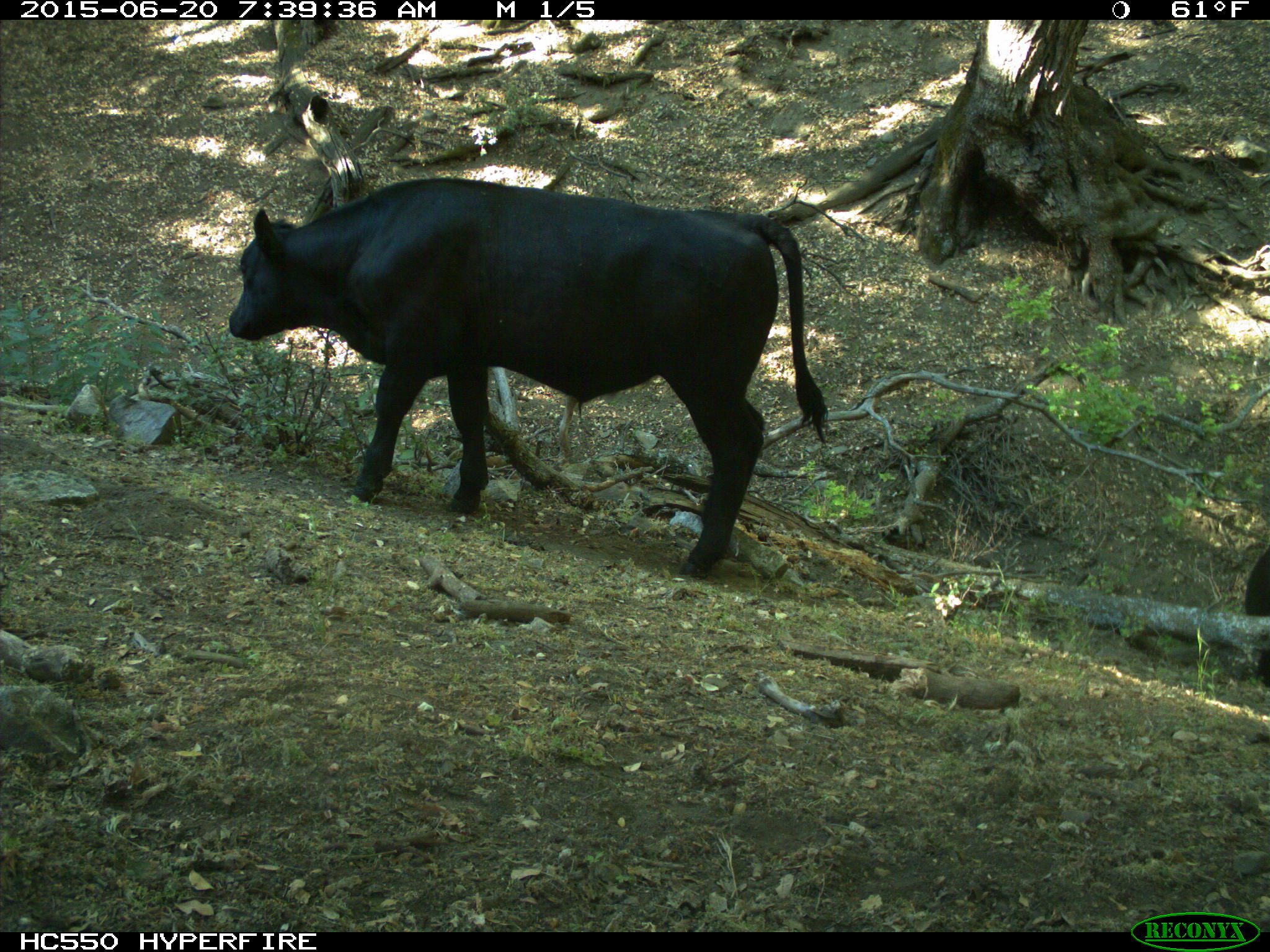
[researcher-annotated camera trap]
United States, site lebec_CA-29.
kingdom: Animalia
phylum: Chordata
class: Mammalia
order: Artiodactyla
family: Bovidae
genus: Bos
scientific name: Bos taurus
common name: domestic cow